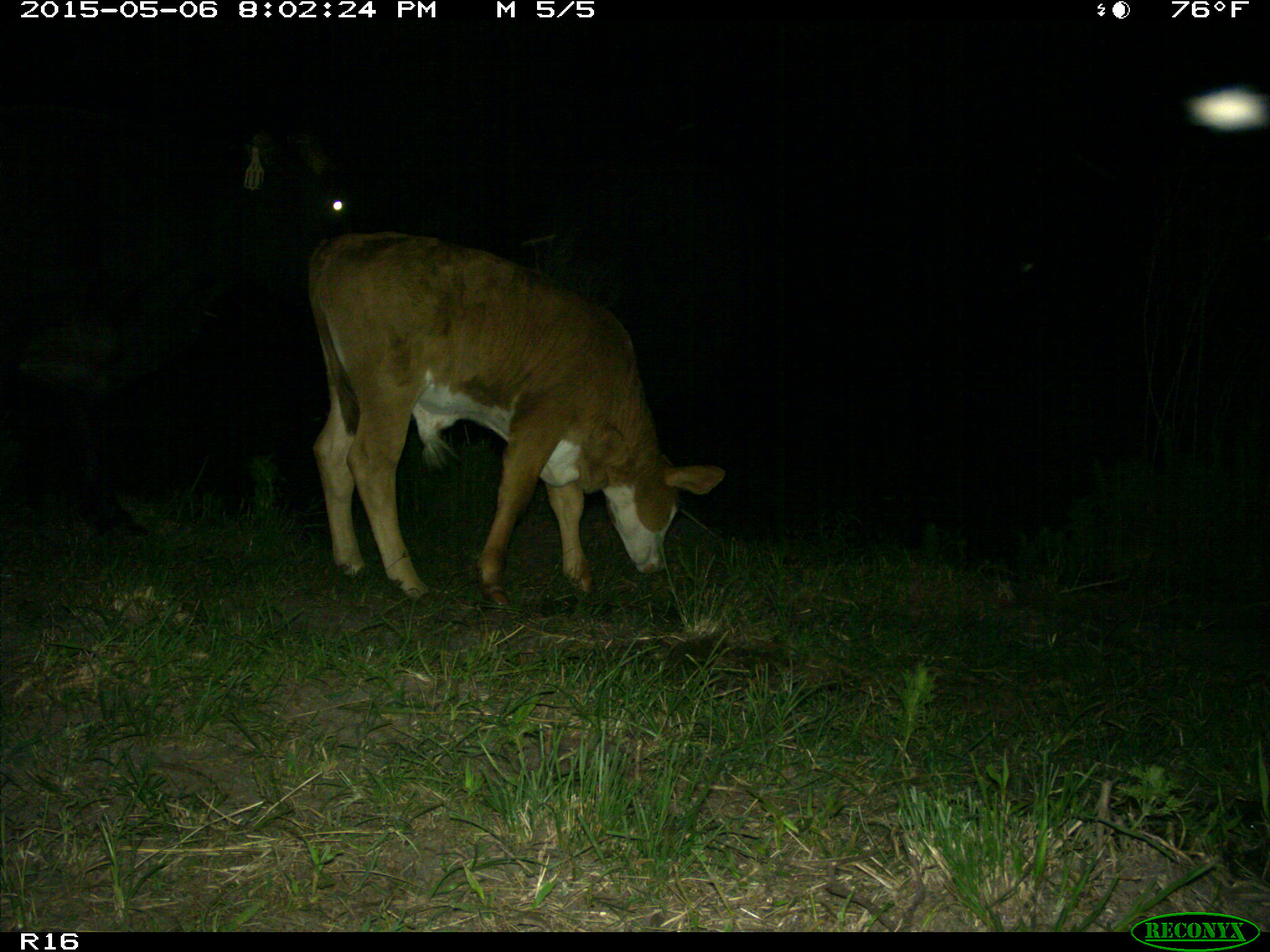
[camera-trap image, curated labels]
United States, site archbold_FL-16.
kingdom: Animalia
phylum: Chordata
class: Mammalia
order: Artiodactyla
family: Bovidae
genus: Bos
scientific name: Bos taurus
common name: domestic cow